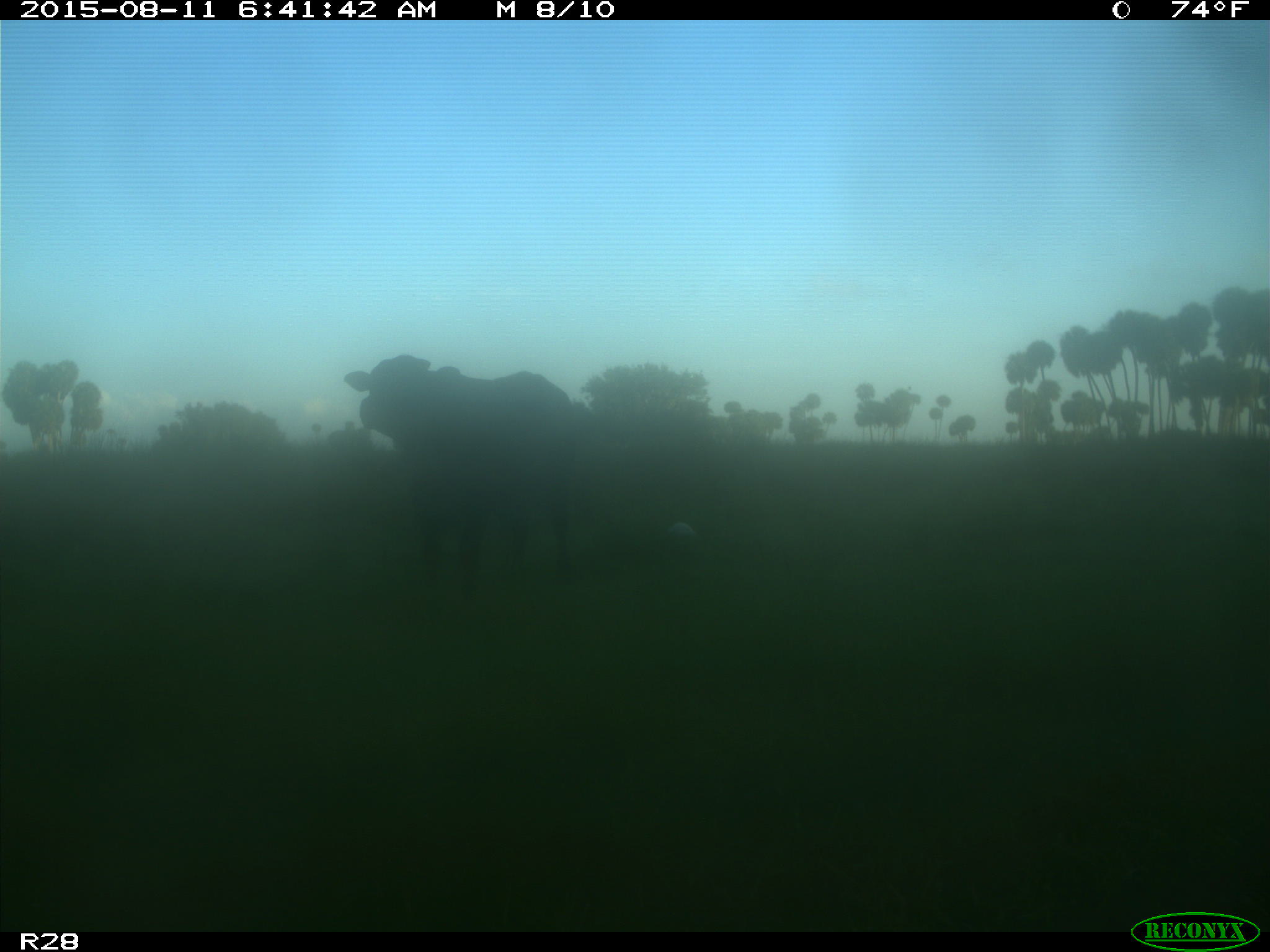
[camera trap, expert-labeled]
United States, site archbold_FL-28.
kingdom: Animalia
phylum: Chordata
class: Mammalia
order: Artiodactyla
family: Bovidae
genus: Bos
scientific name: Bos taurus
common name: domestic cow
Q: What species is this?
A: Bos taurus (domestic cow).